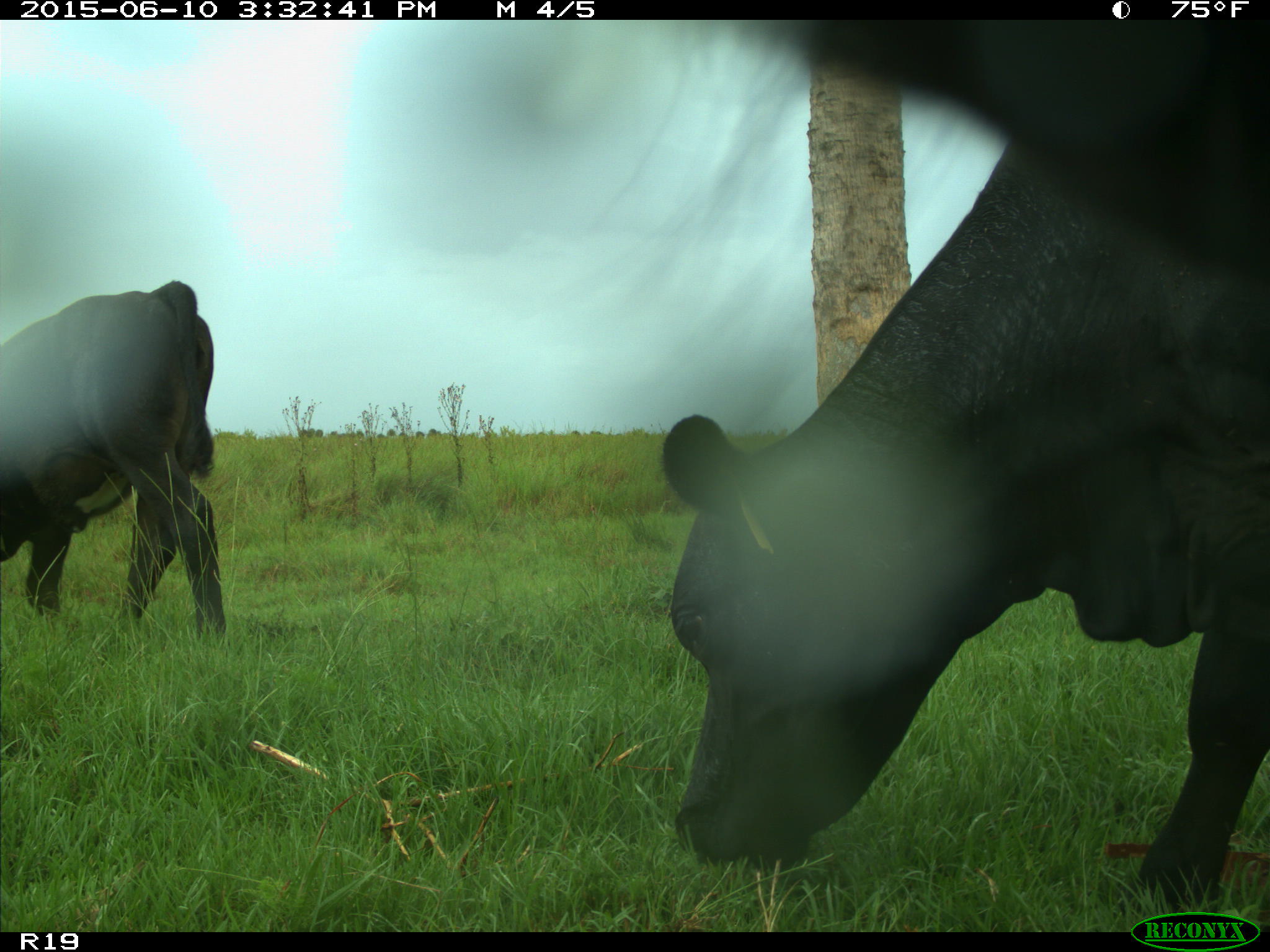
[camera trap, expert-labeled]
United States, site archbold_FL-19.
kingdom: Animalia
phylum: Chordata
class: Mammalia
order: Artiodactyla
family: Bovidae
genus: Bos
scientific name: Bos taurus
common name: domestic cow